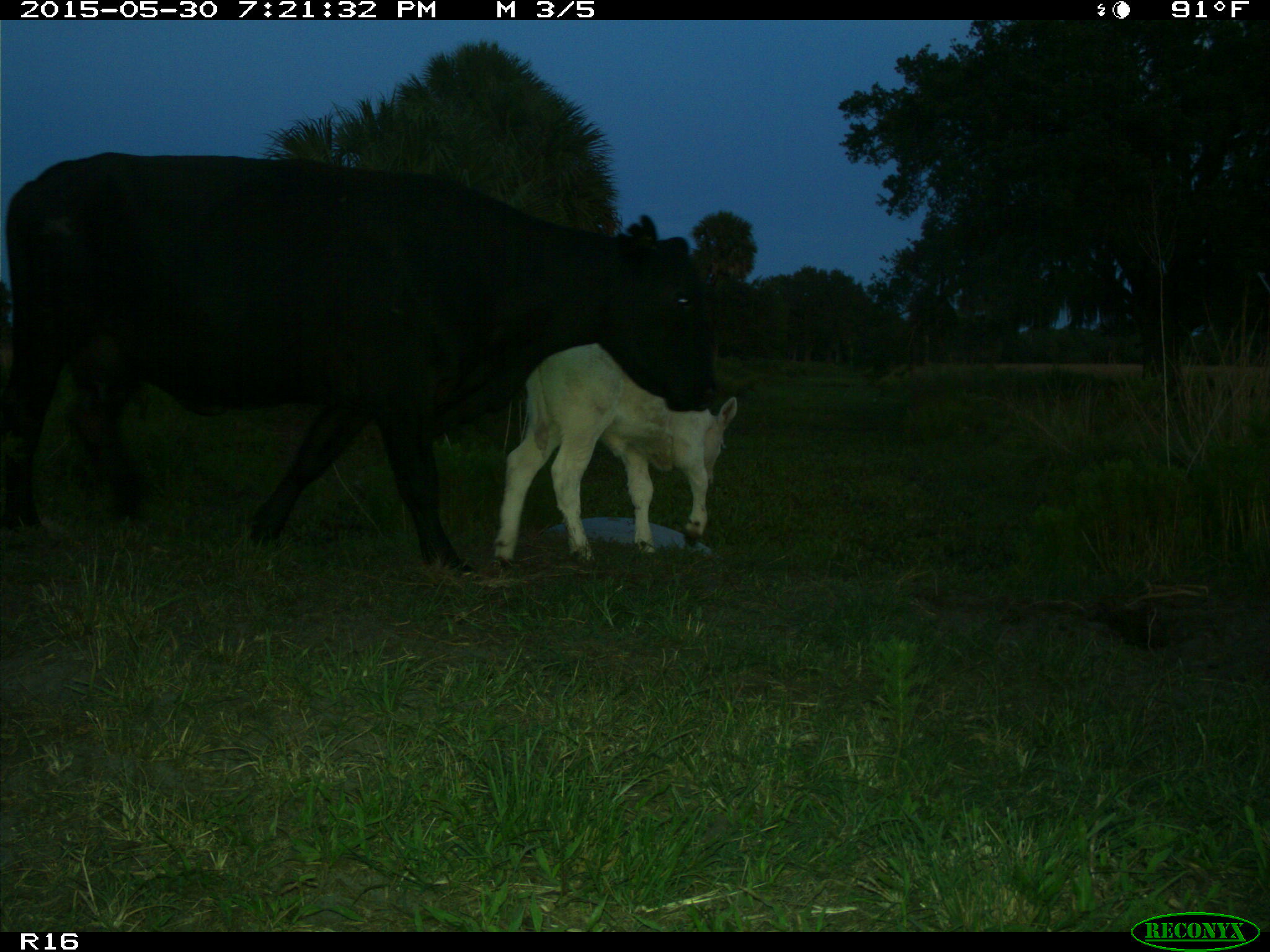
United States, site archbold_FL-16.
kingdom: Animalia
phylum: Chordata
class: Mammalia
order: Artiodactyla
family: Bovidae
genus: Bos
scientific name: Bos taurus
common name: domestic cow